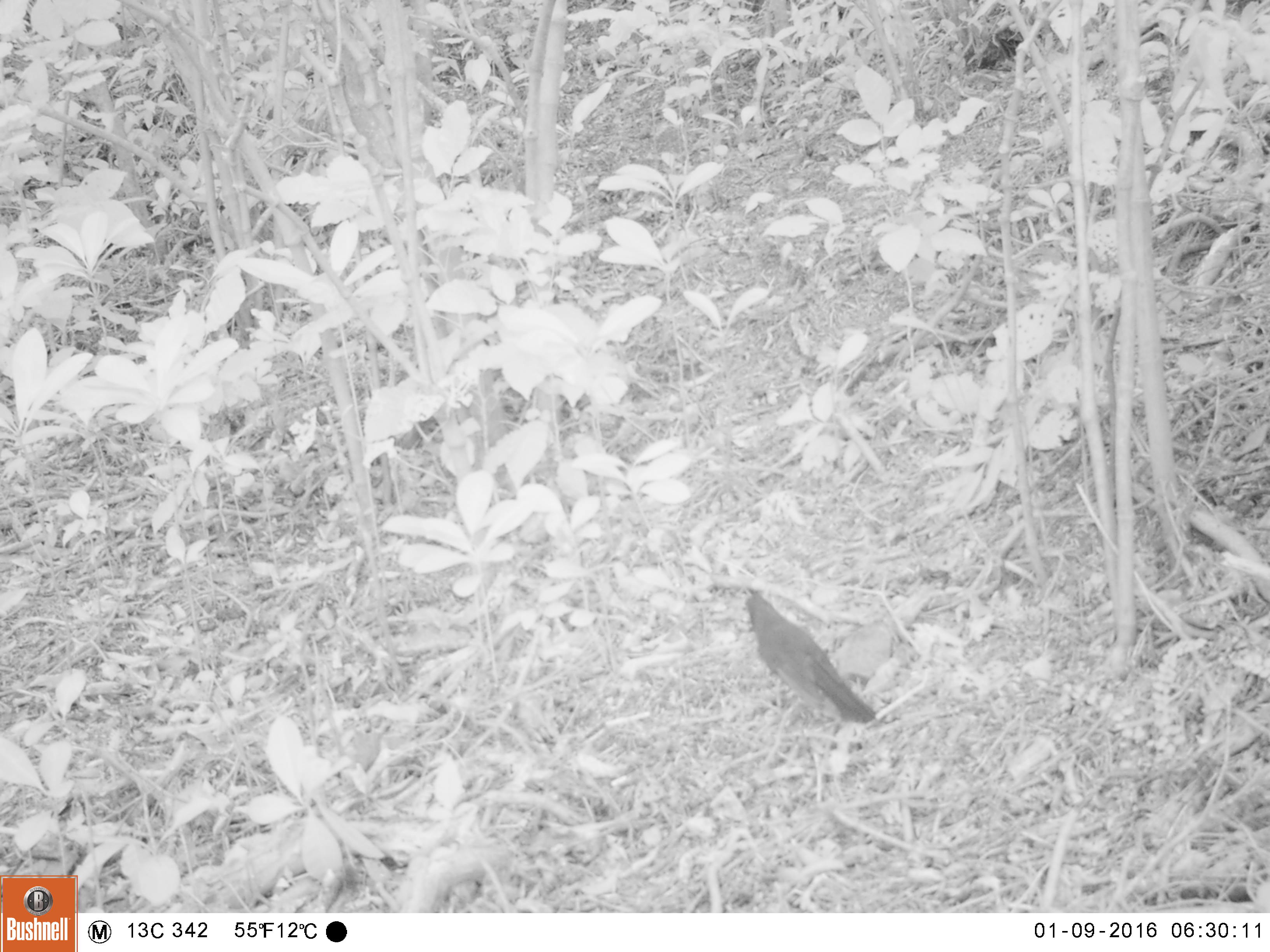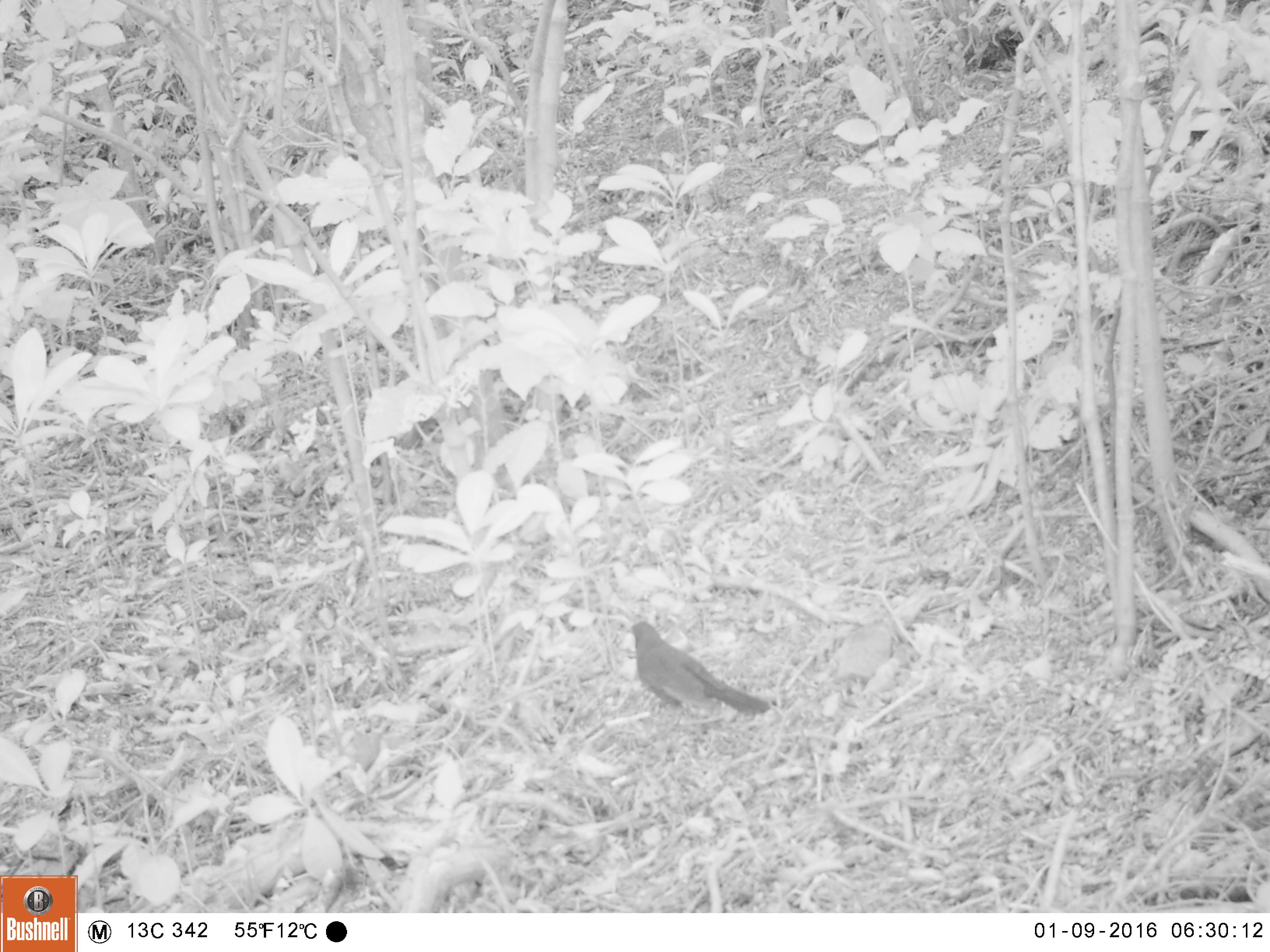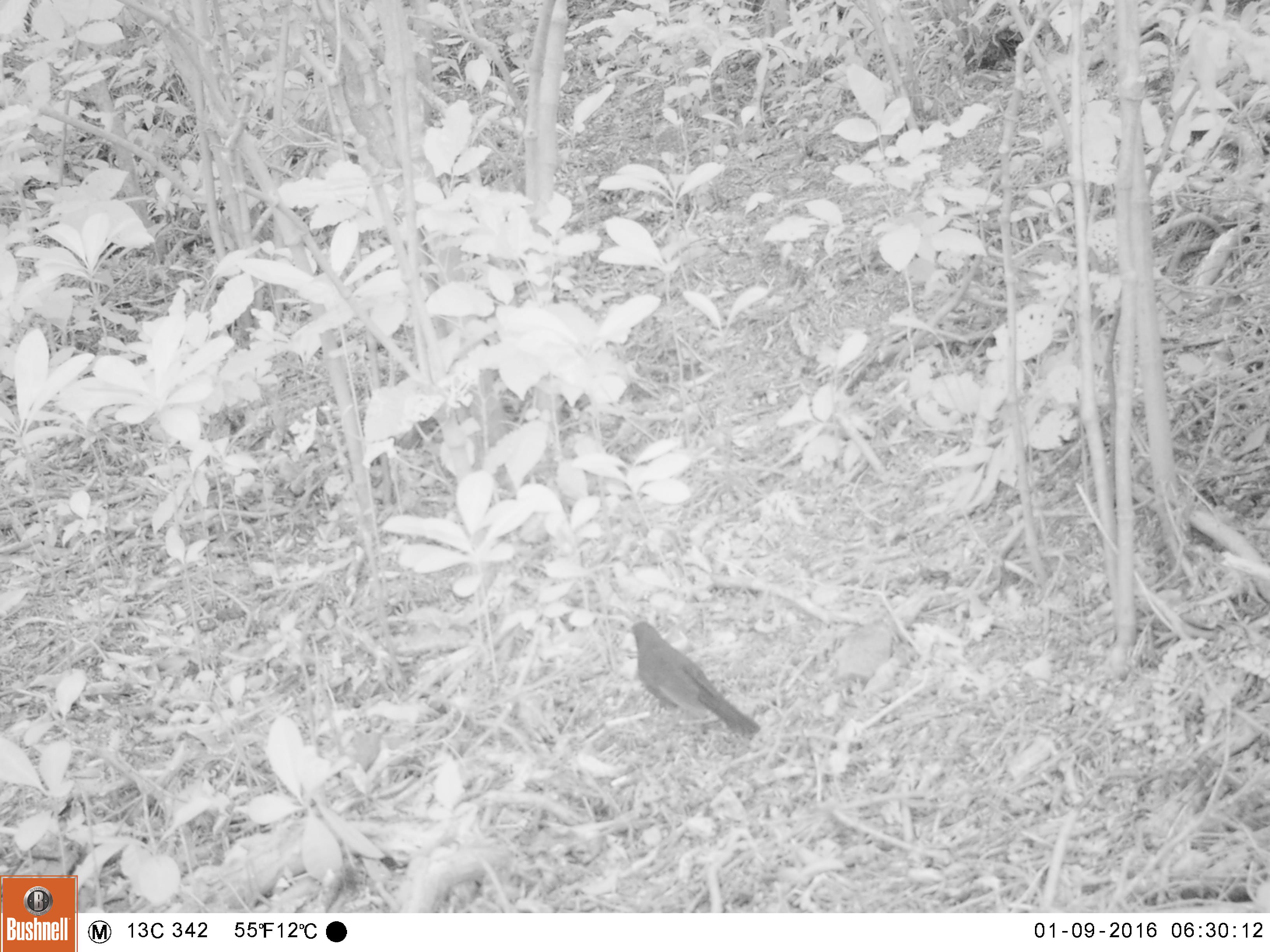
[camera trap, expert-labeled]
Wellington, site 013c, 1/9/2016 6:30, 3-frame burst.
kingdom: Animalia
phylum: Chordata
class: Aves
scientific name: Aves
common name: bird